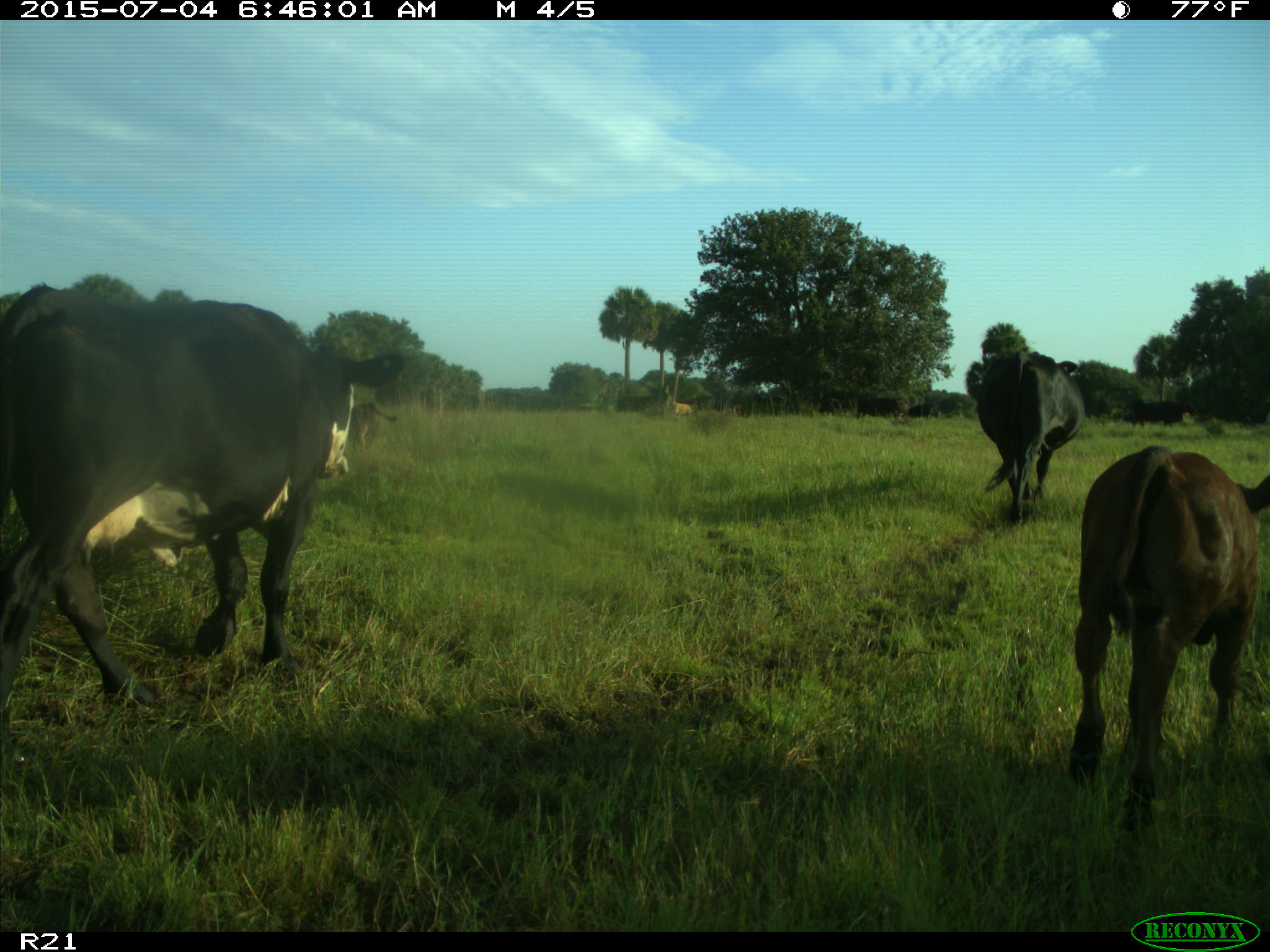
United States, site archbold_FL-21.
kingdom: Animalia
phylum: Chordata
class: Mammalia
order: Artiodactyla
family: Bovidae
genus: Bos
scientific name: Bos taurus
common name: domestic cow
Bos taurus (domestic cow).